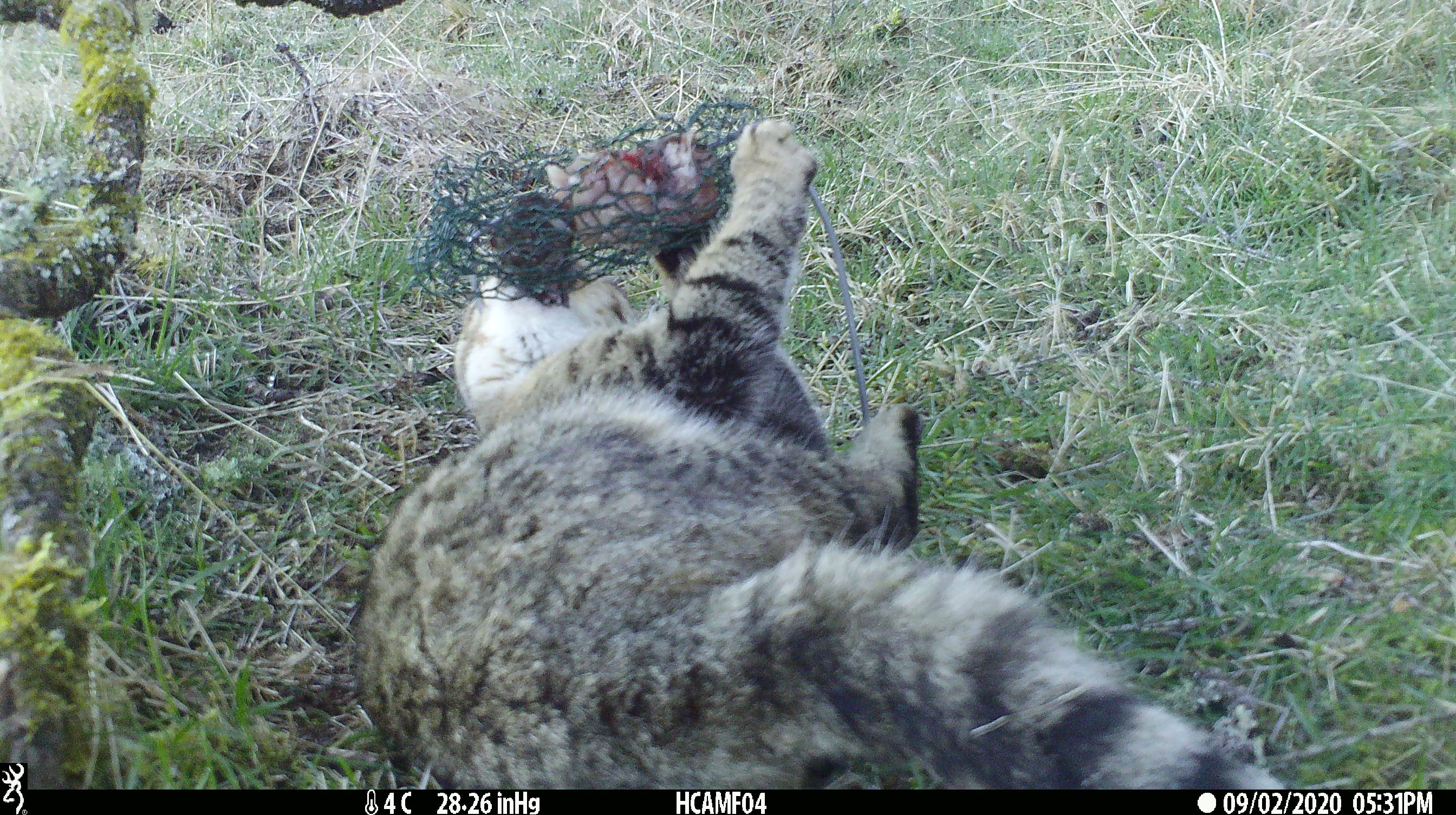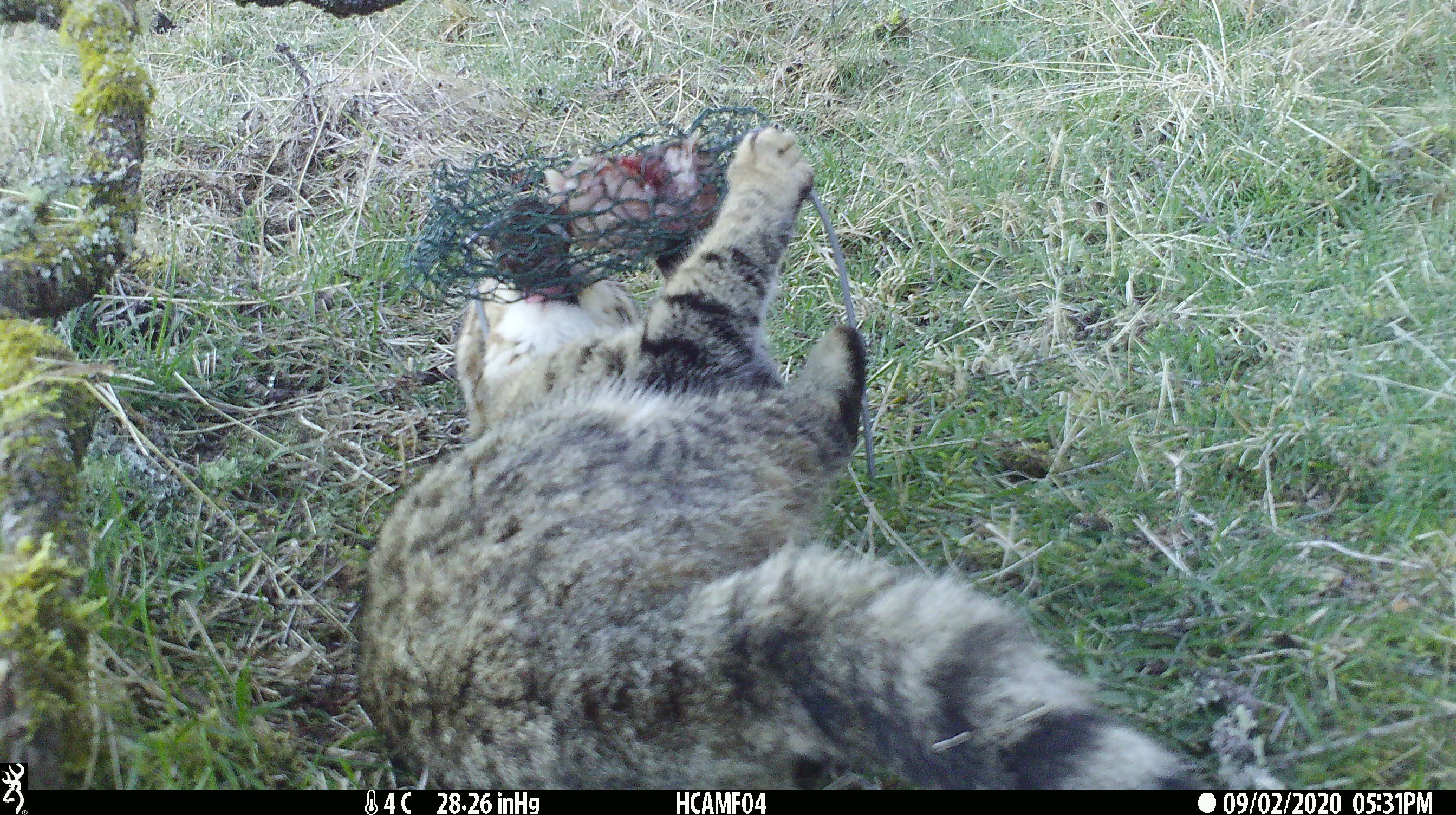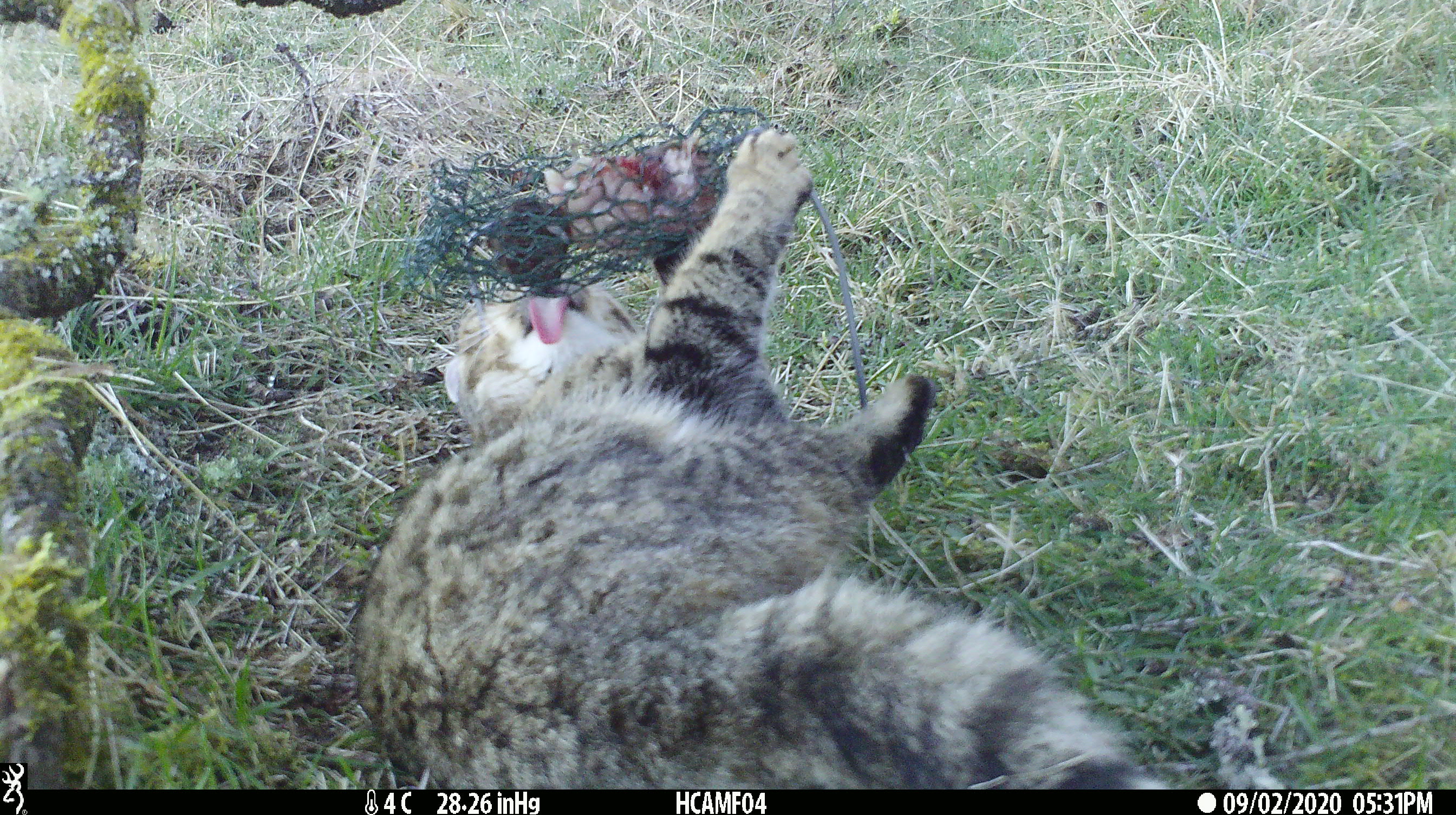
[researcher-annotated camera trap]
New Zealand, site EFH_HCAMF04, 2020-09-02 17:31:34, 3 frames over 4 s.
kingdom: Animalia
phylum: Chordata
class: Mammalia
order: Carnivora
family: Felidae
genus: Felis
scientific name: Felis catus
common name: domestic cat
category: cat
Cat (domestic cat) (Felis catus).